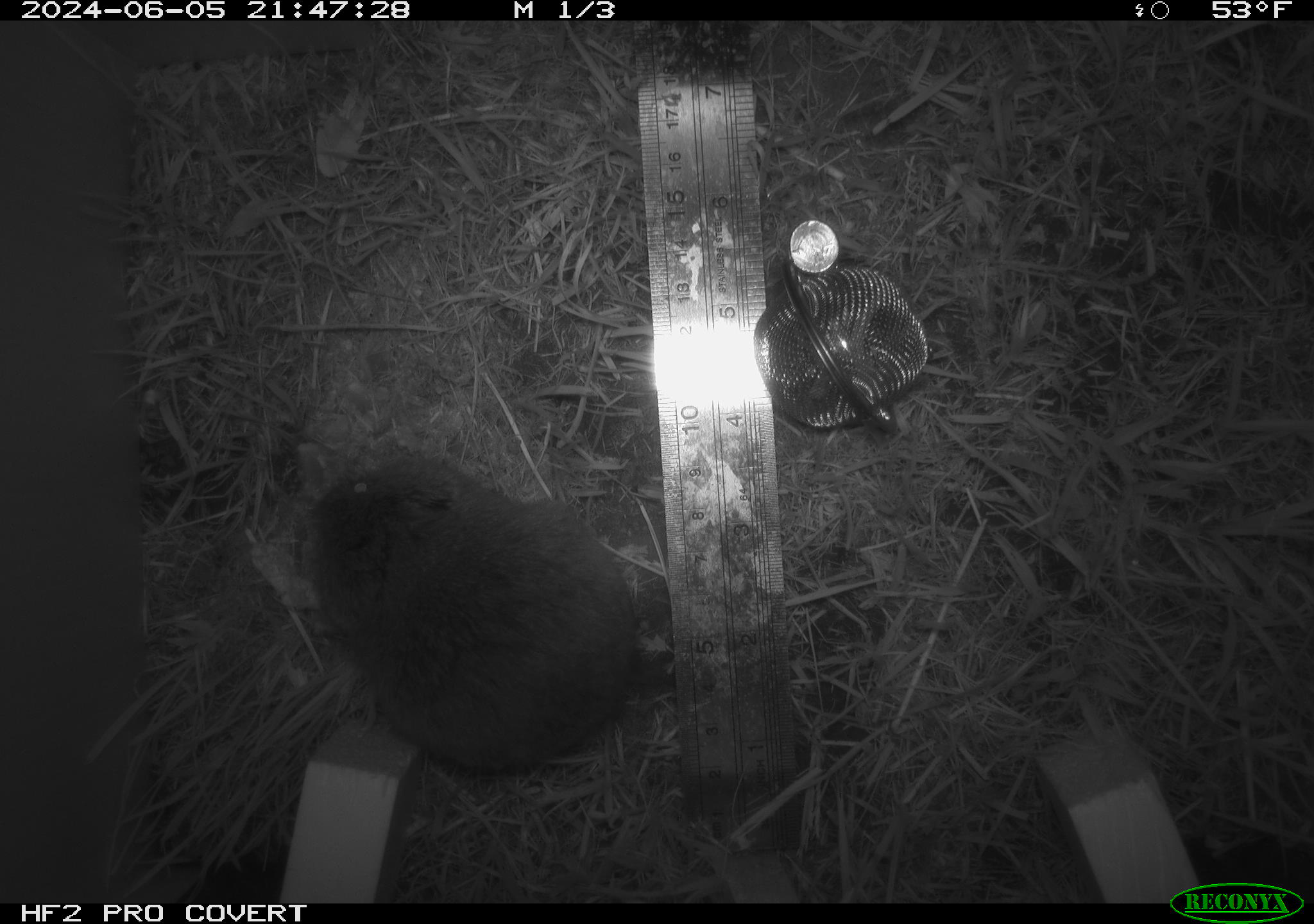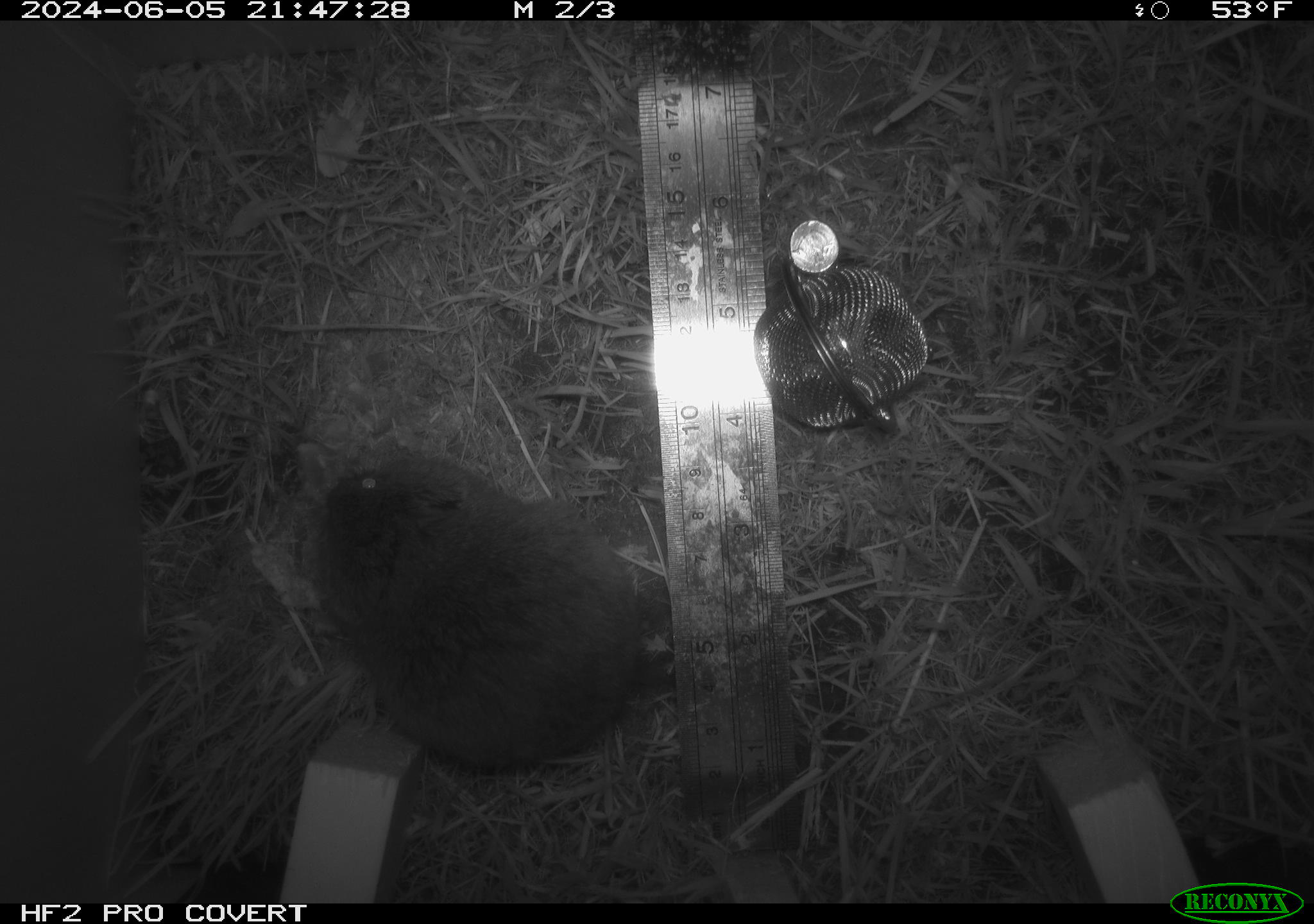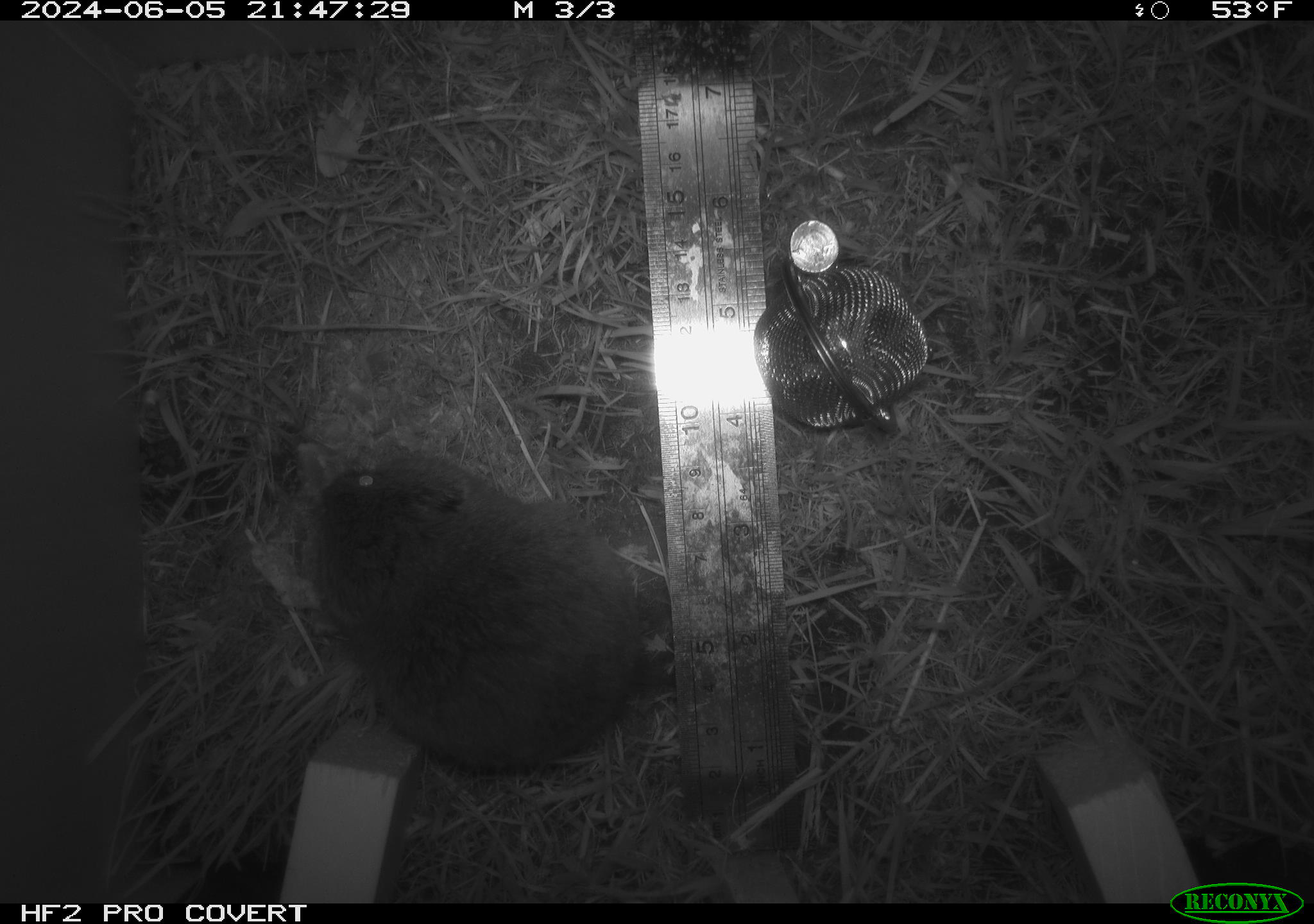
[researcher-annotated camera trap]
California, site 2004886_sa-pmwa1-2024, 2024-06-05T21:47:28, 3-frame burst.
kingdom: Animalia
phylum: Chordata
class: Mammalia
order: Rodentia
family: Cricetidae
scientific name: Arvicolinae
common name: voles, lemmings, and muskrats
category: arvicolinae subfamily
Arvicolinae subfamily (voles, lemmings, and muskrats) (Arvicolinae).